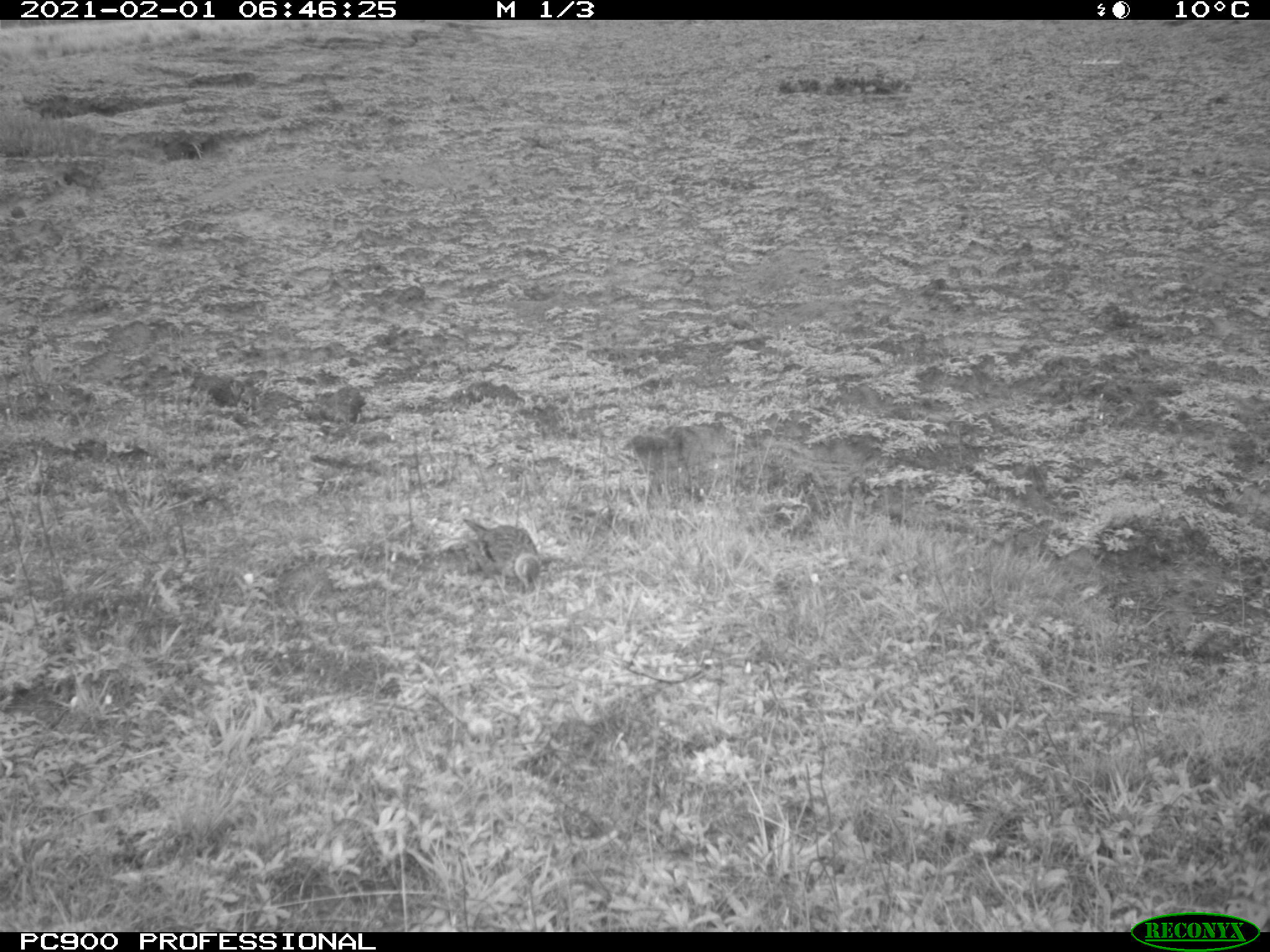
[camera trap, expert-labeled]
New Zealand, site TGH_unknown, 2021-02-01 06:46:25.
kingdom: Animalia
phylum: Chordata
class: Aves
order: Passeriformes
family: Motacillidae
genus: Anthus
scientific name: Anthus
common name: pipit